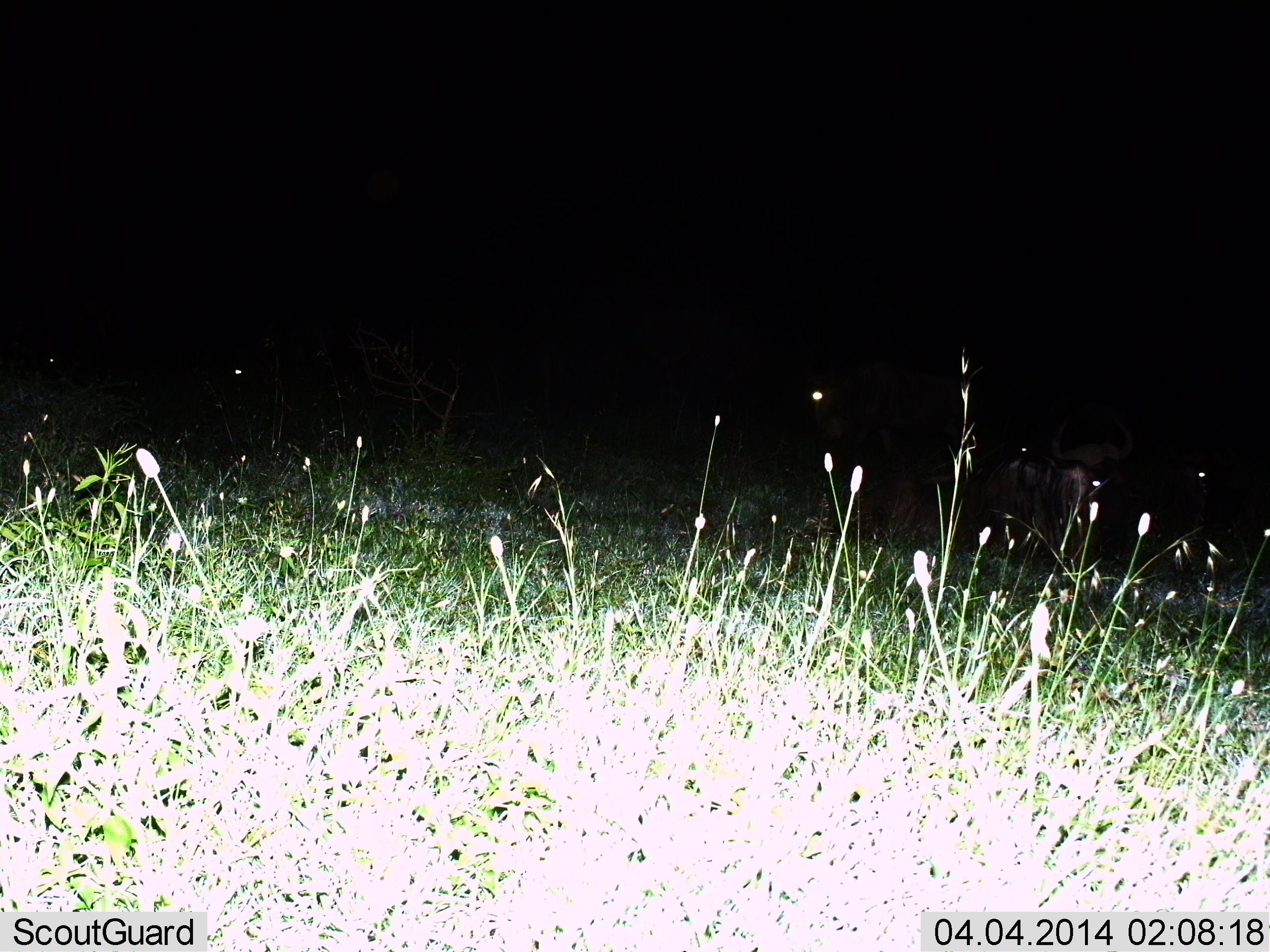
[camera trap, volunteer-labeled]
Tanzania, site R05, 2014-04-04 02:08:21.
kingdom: Animalia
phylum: Chordata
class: Mammalia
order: Artiodactyla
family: Bovidae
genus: Connochaetes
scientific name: Connochaetes taurinus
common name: blue wildebeest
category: wildebeest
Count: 4.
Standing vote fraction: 78%.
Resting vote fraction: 22%.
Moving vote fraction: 22%.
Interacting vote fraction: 0%.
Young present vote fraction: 0%.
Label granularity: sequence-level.